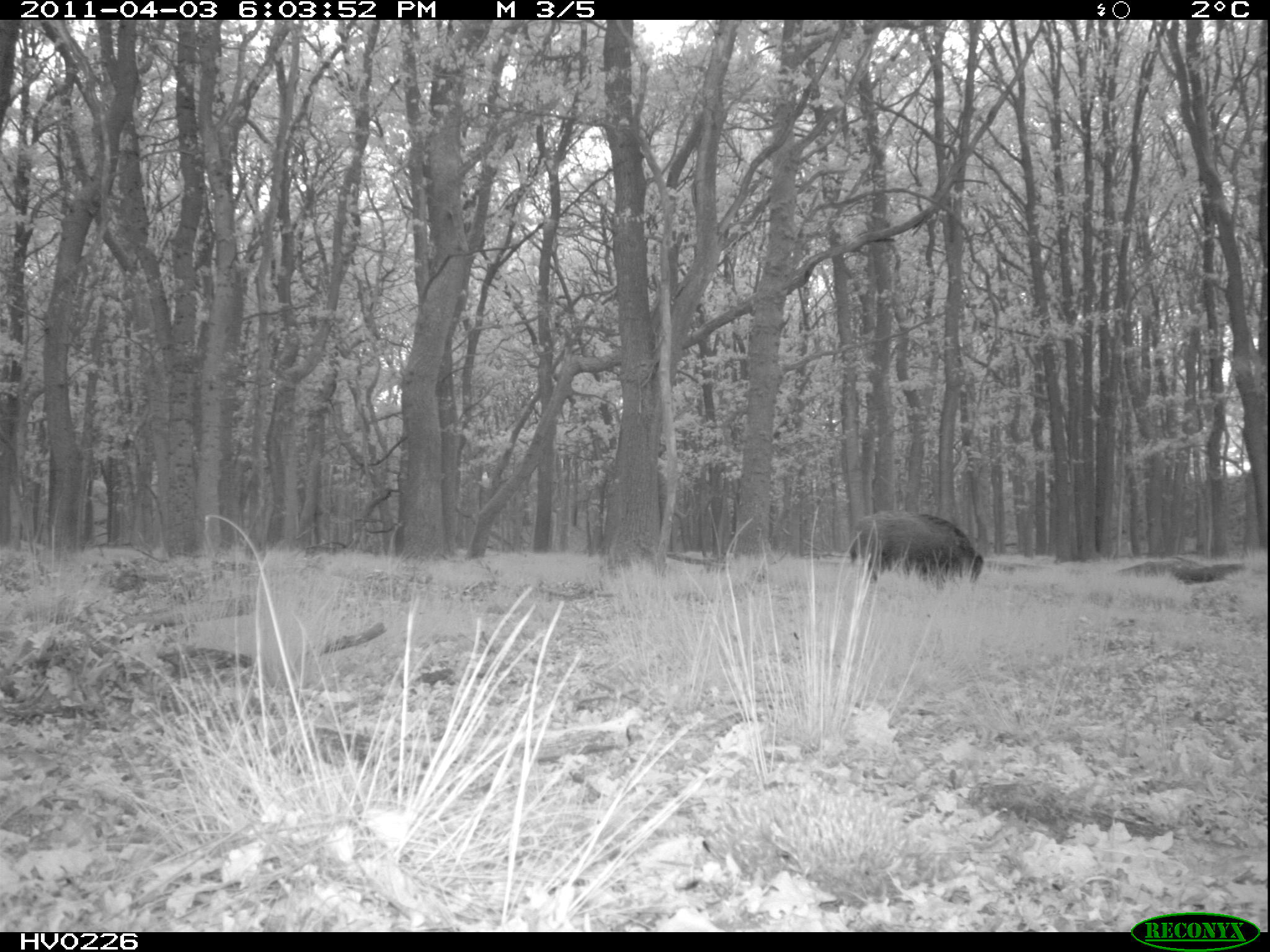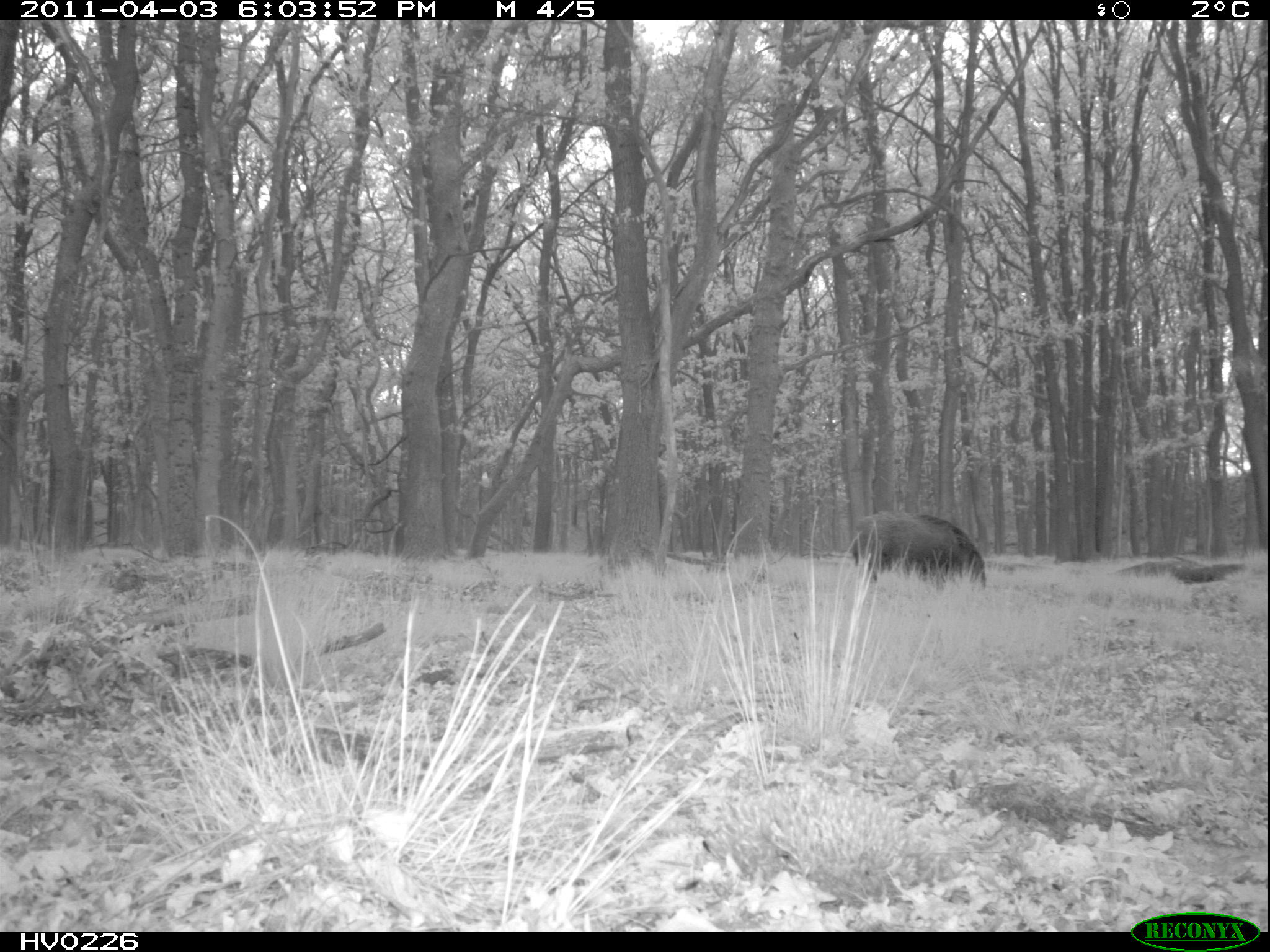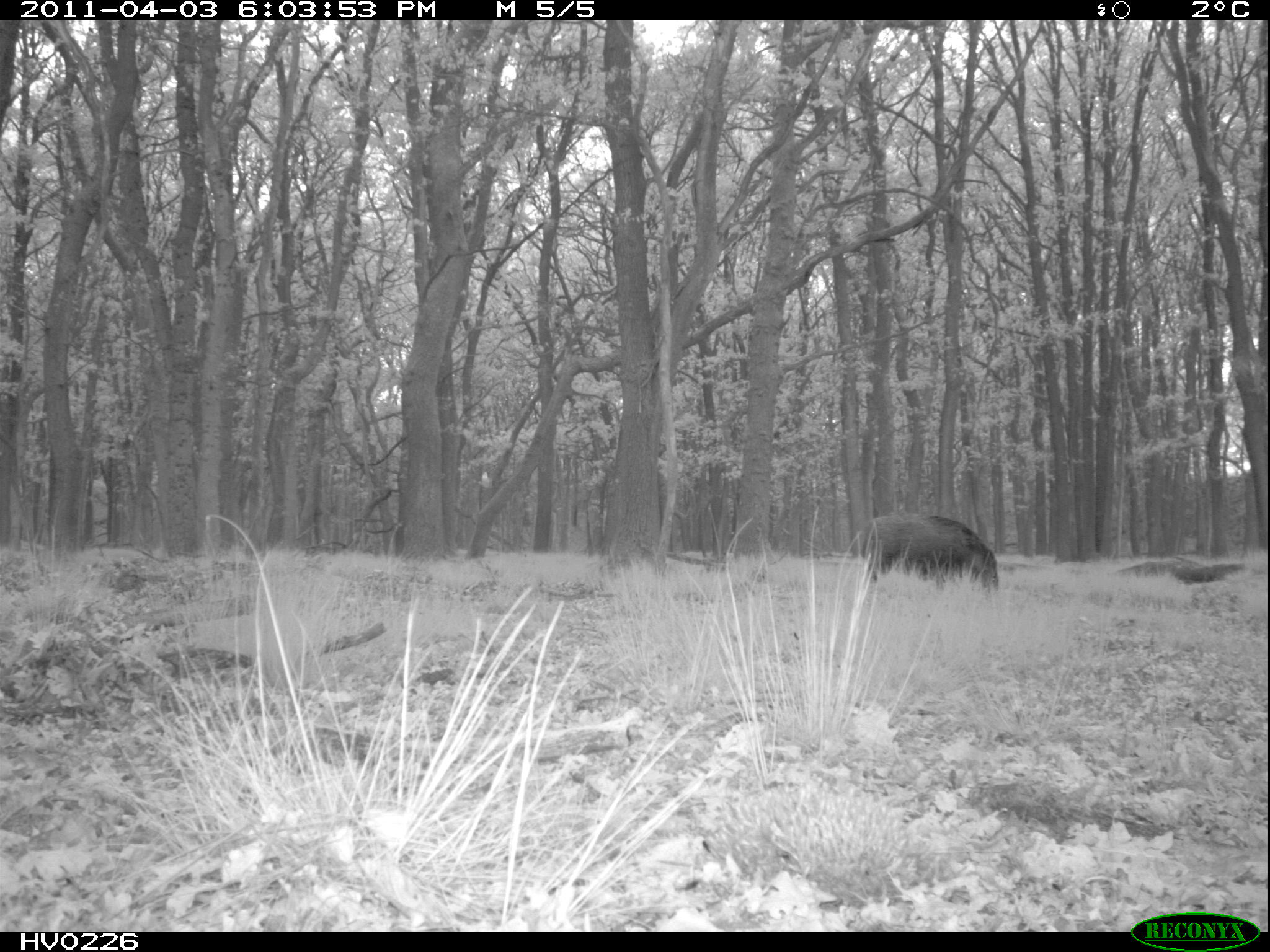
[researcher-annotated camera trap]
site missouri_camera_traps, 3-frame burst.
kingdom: Animalia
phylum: Chordata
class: Mammalia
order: Artiodactyla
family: Suidae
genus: Sus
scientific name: Sus scrofa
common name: wild boar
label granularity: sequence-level